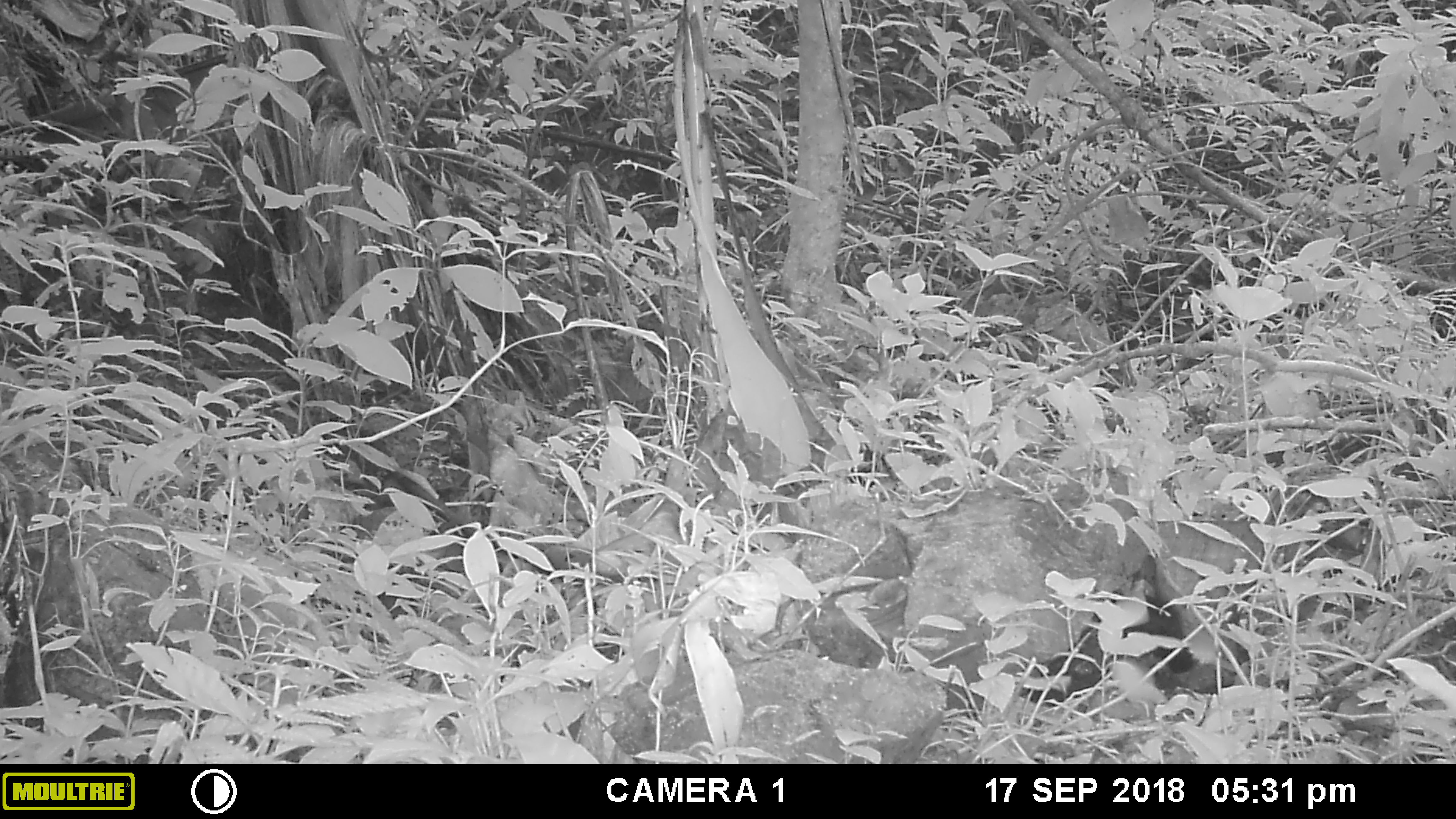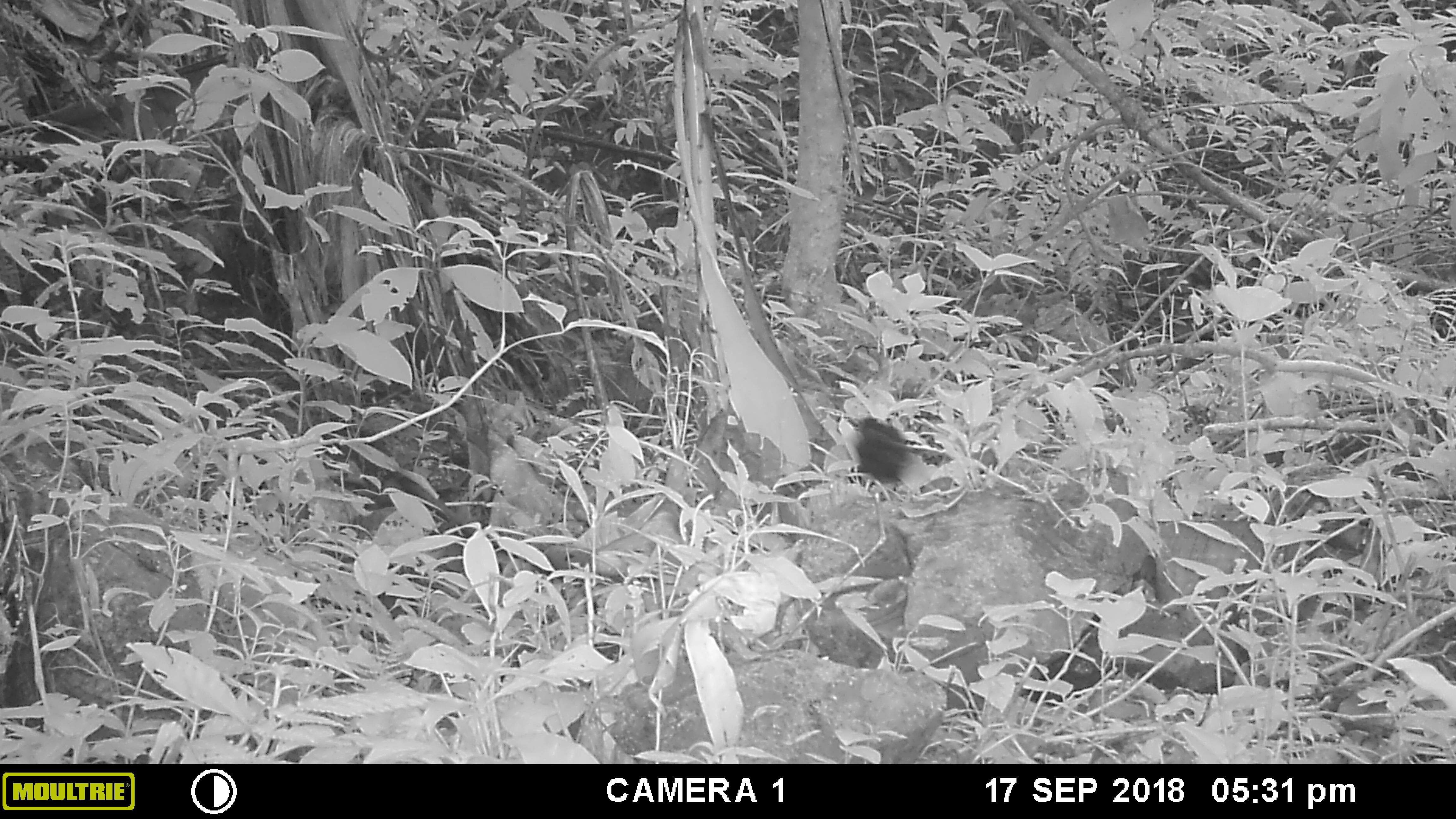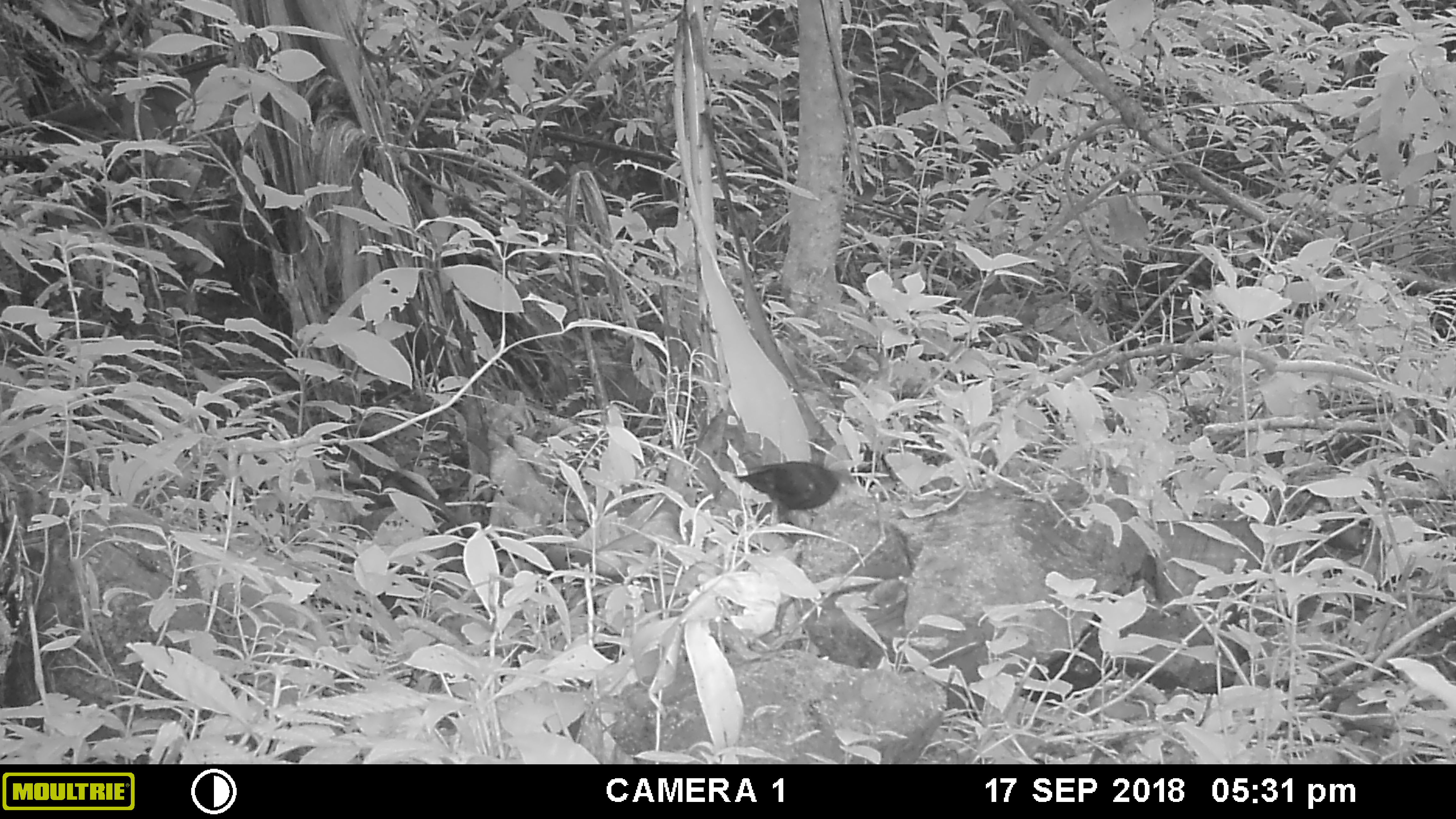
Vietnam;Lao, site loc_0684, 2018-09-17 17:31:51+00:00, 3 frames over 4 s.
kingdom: Animalia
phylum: Chordata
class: Aves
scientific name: Aves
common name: bird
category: unidentified bird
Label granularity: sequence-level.